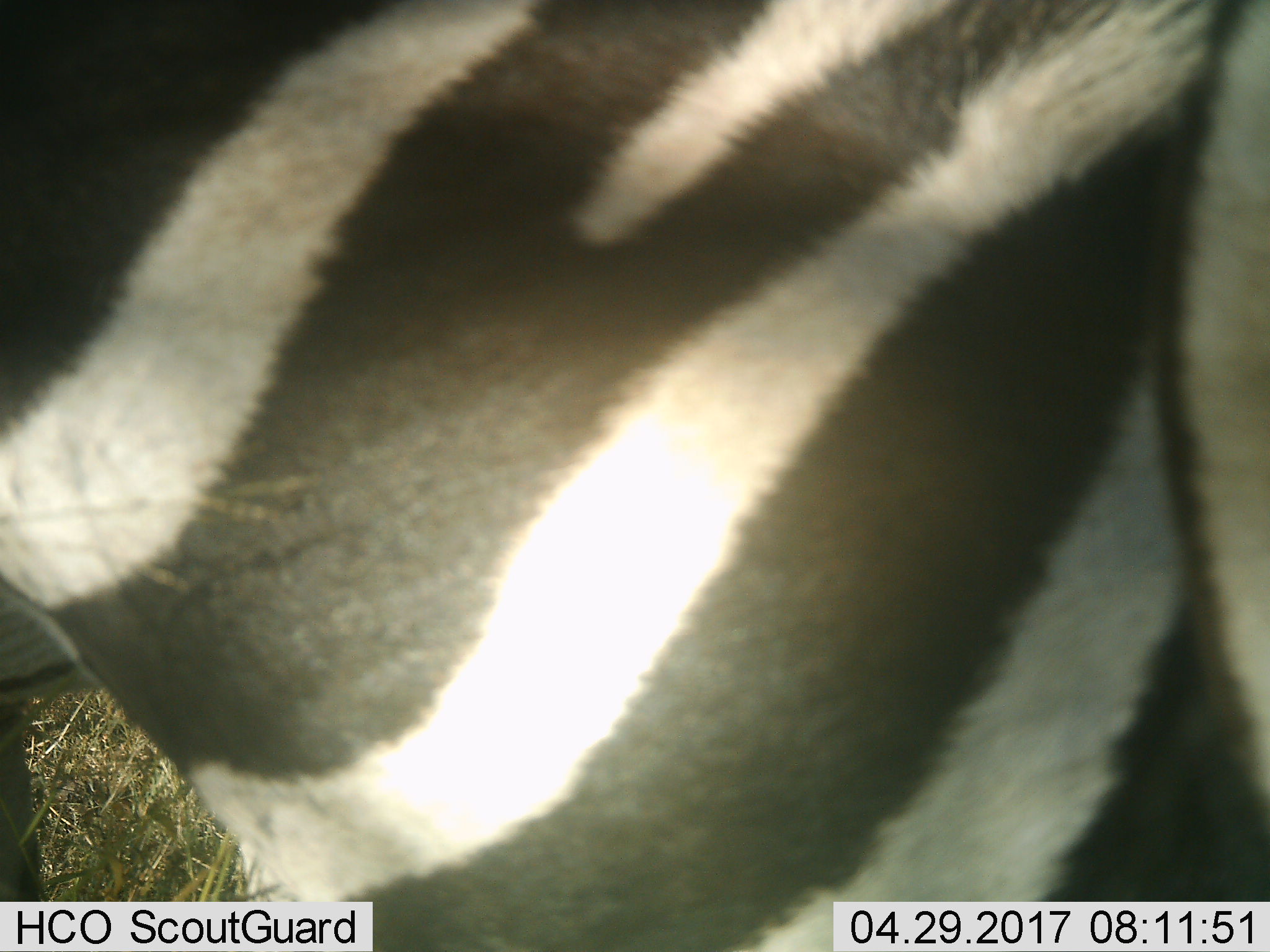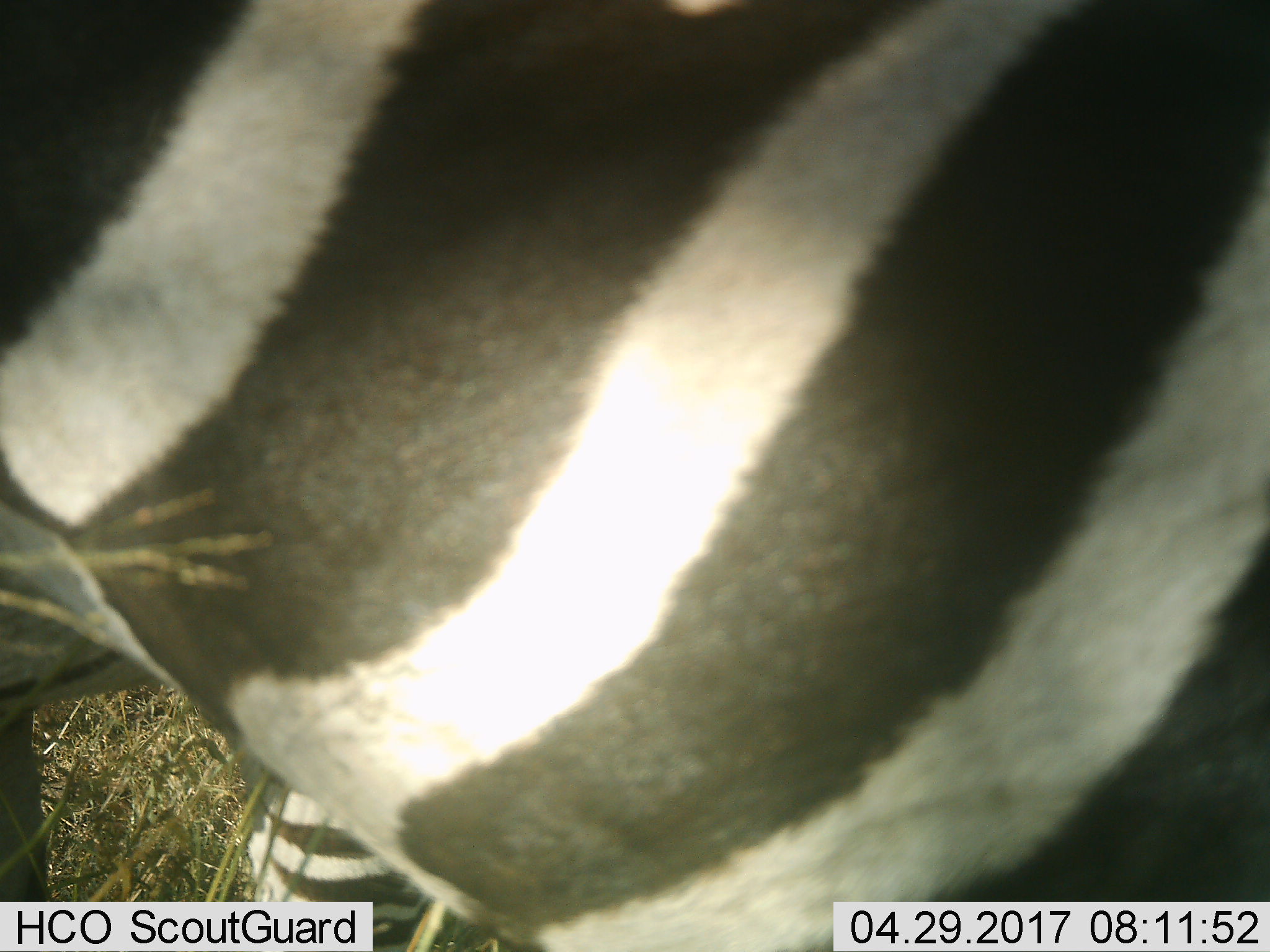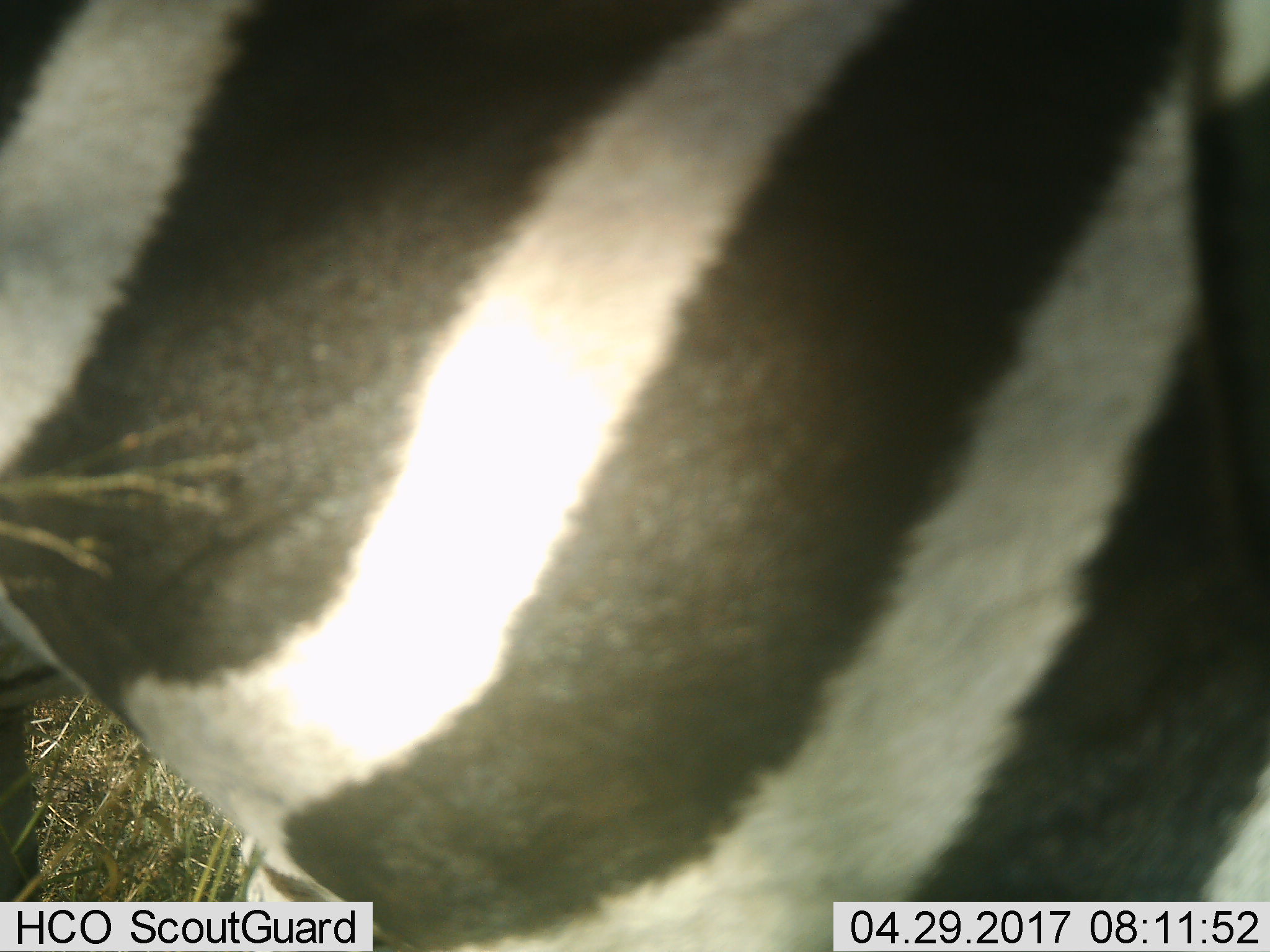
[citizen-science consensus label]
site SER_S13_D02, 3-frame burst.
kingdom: Animalia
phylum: Chordata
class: Mammalia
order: Perissodactyla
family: Equidae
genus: Equus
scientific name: Equus quagga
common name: plains zebra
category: zebraplains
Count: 1.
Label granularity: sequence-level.